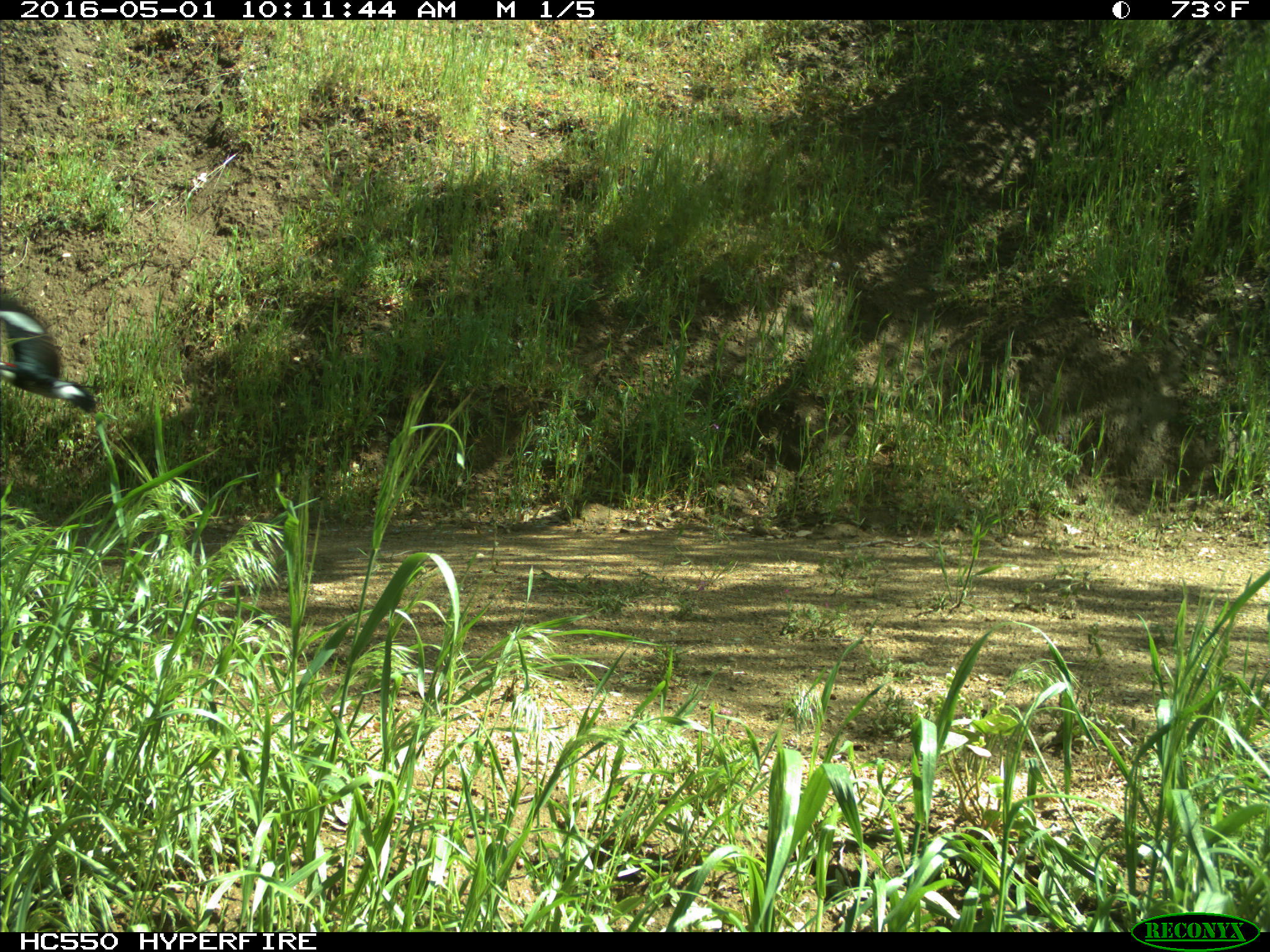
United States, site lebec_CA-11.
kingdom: Animalia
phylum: Chordata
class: Aves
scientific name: Aves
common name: birds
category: unidentified bird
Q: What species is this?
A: Unidentified bird (birds) (Aves).